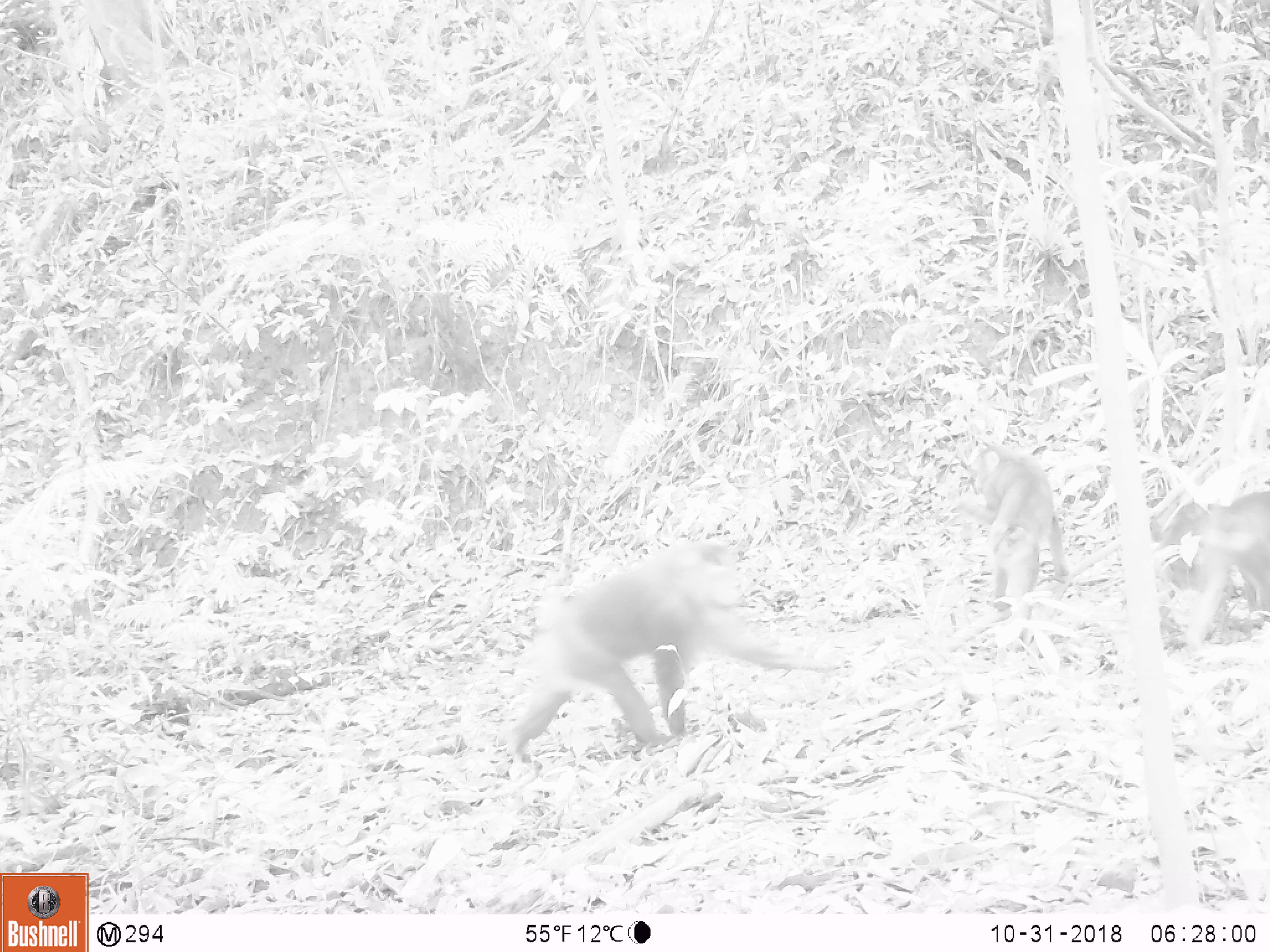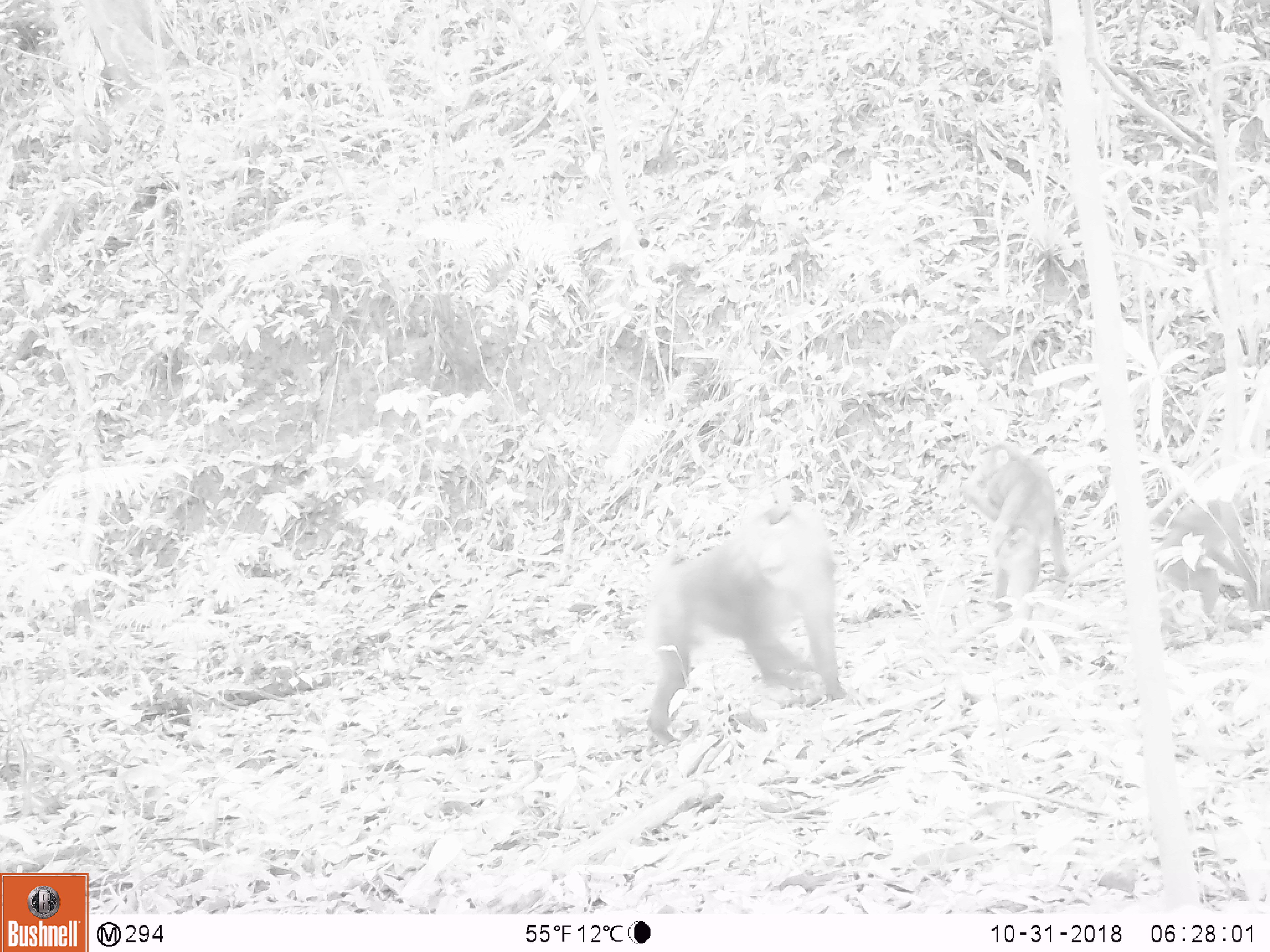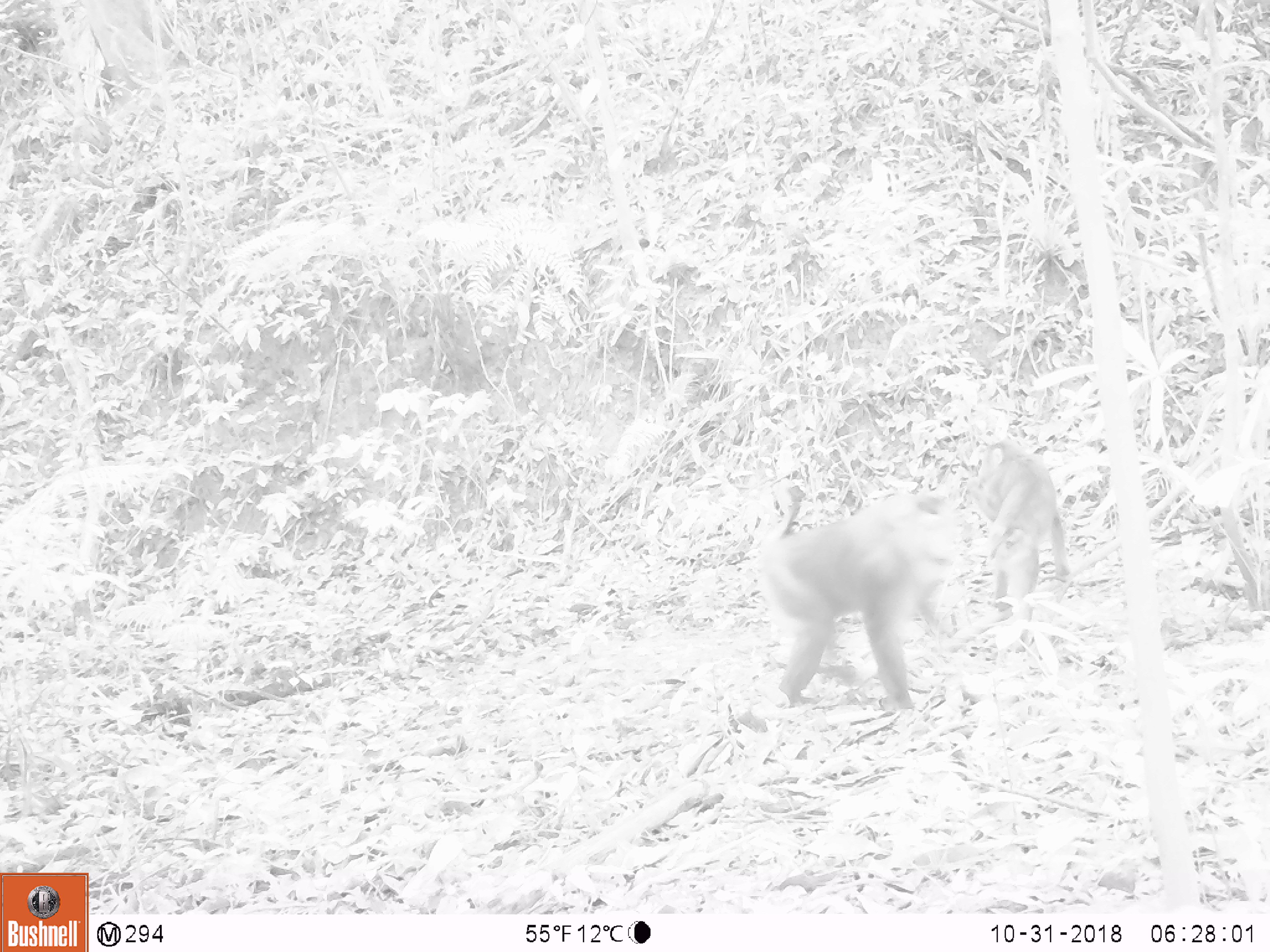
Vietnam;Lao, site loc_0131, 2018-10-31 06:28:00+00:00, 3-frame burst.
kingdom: Animalia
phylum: Chordata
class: Mammalia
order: Primates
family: Cercopithecidae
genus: Macaca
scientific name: Macaca nemestrina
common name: pig-tailed macaque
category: pig tailed macaque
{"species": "pig tailed macaque (pig-tailed macaque) (Macaca nemestrina)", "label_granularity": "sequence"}